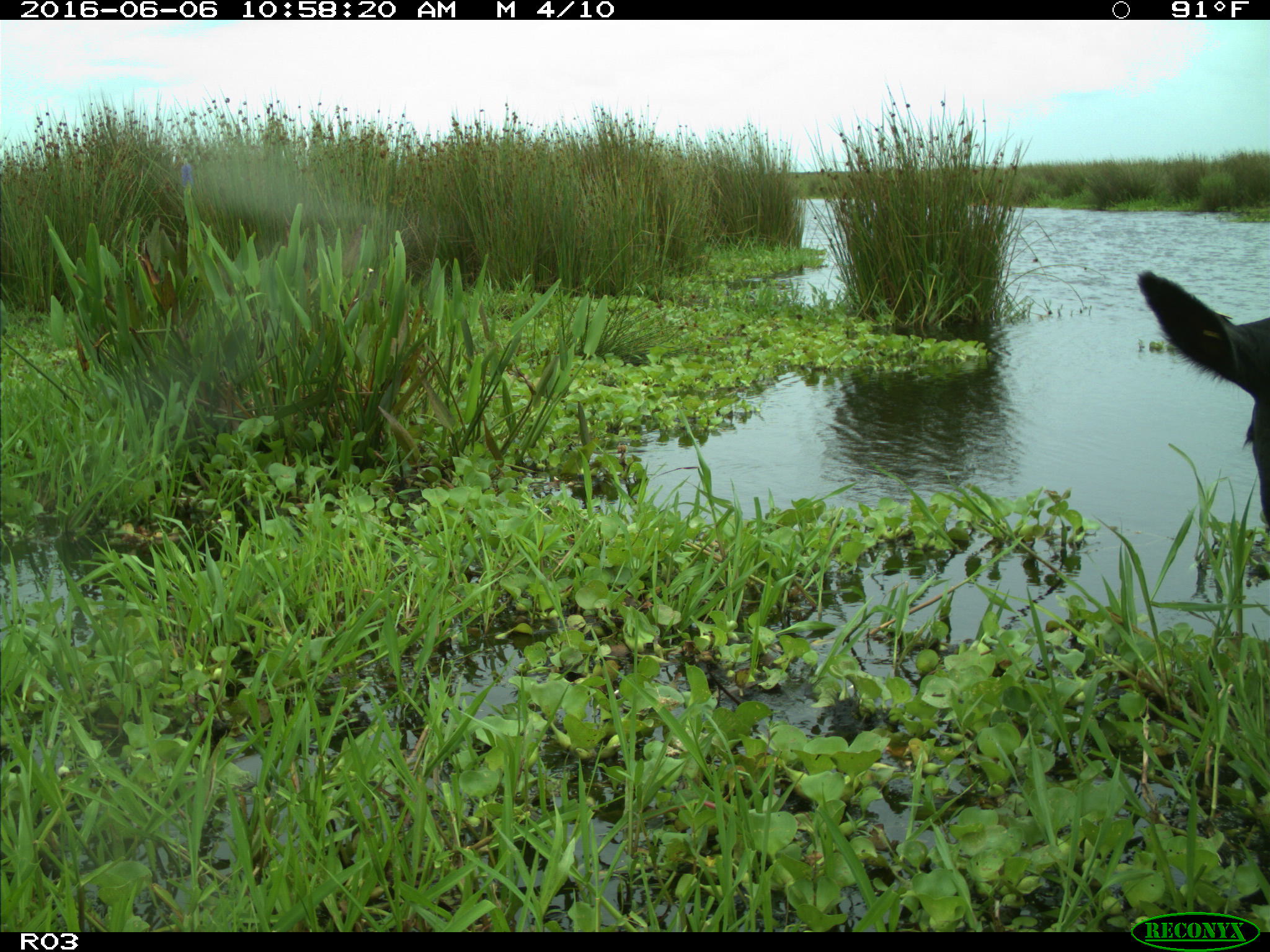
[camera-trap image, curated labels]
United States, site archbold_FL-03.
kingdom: Animalia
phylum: Chordata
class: Mammalia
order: Artiodactyla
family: Bovidae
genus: Bos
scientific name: Bos taurus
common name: domestic cow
Bos taurus (domestic cow).